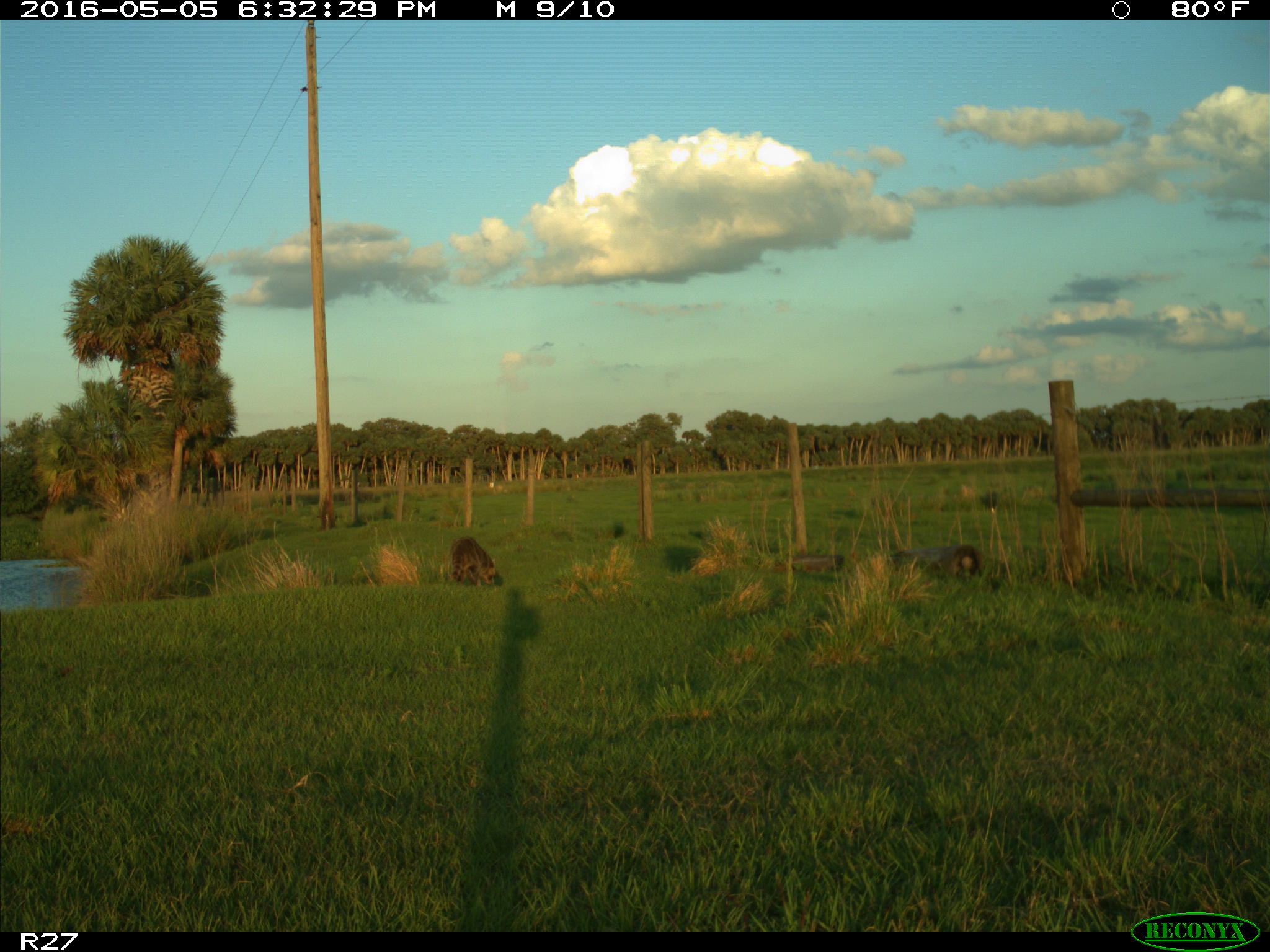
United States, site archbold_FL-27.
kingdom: Animalia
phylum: Chordata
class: Mammalia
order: Carnivora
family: Procyonidae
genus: Procyon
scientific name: Procyon lotor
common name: common raccoon